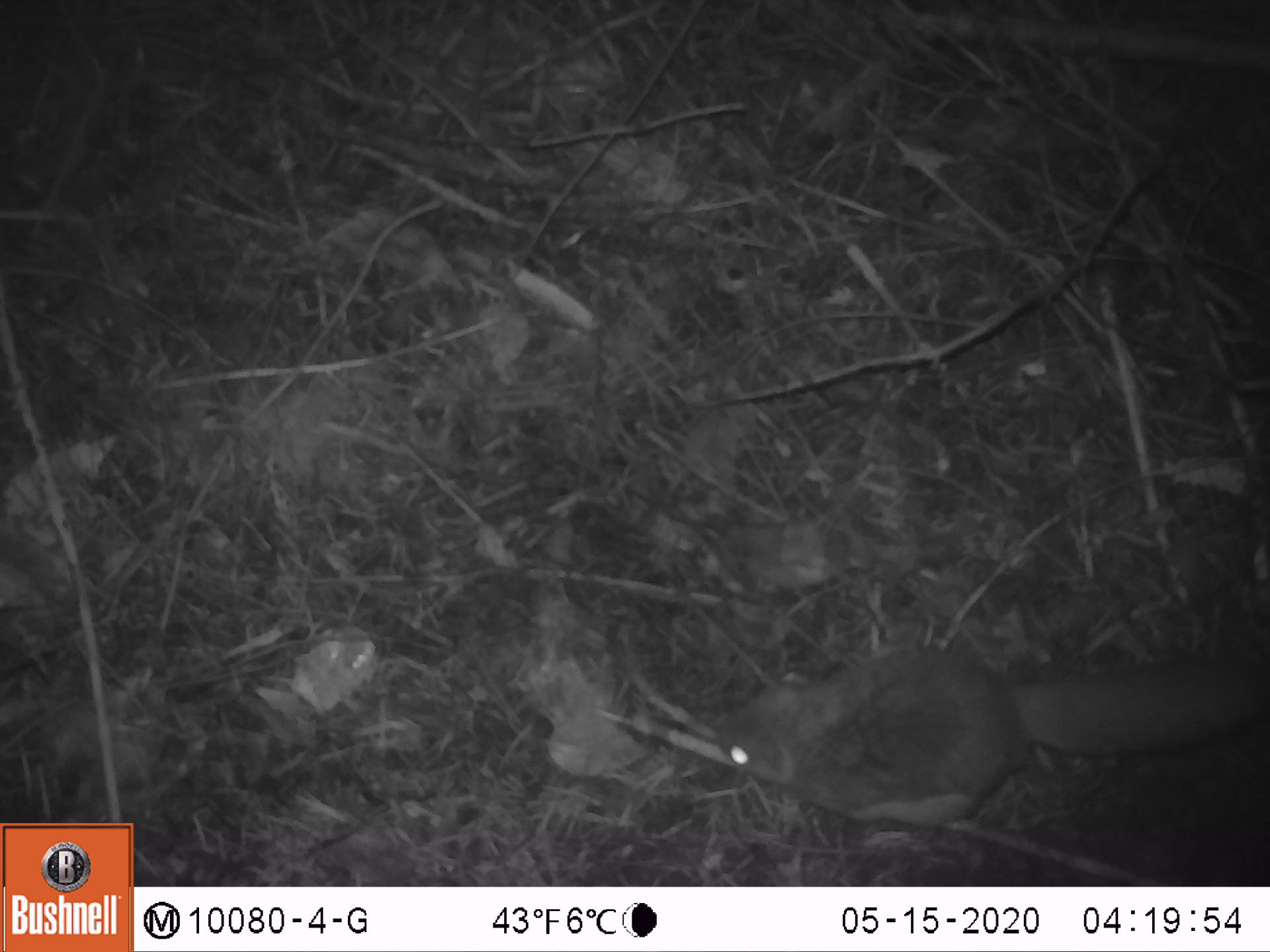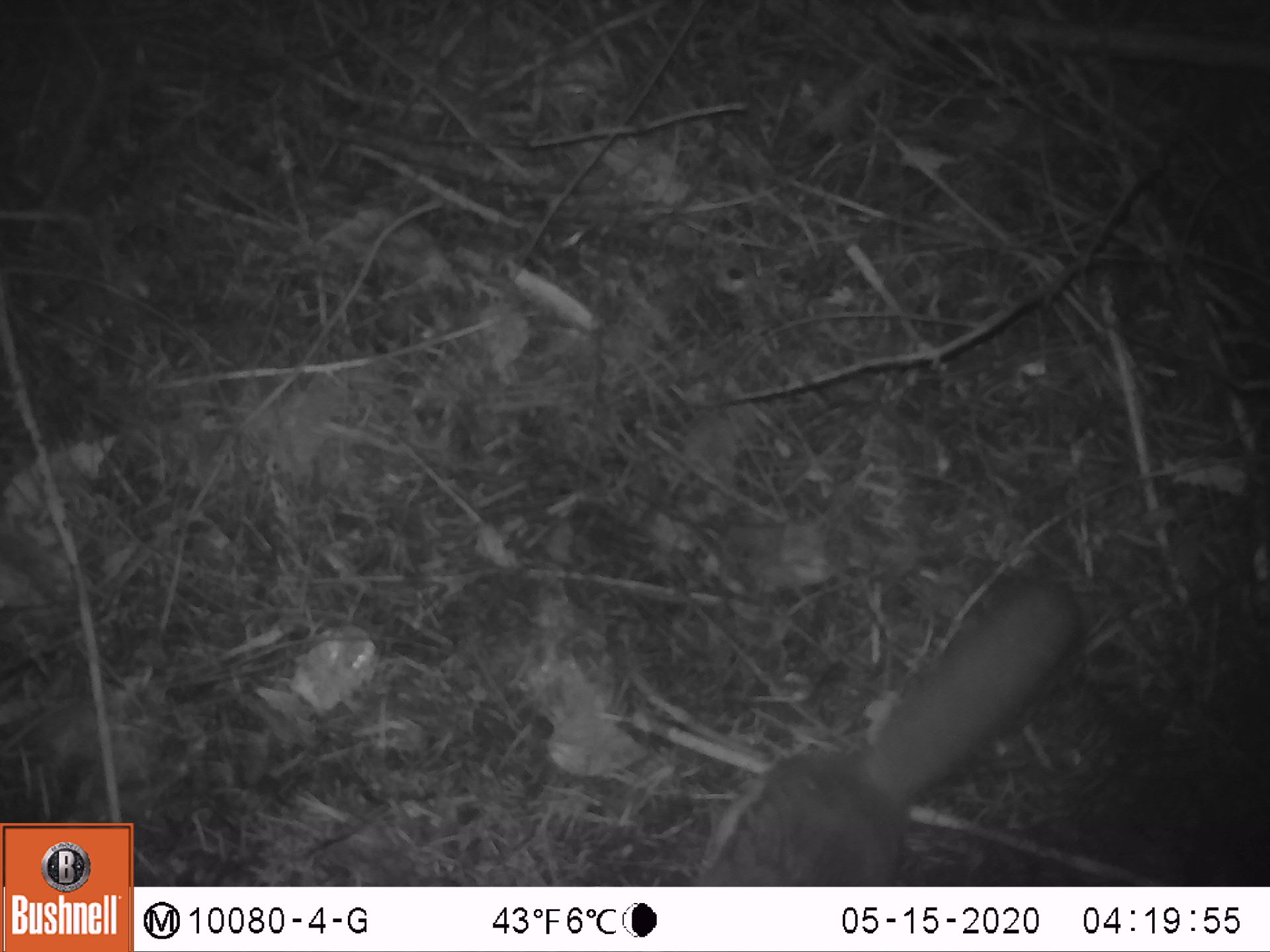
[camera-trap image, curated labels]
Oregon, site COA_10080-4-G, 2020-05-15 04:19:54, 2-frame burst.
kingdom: Animalia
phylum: Chordata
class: Mammalia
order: Rodentia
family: Sciuridae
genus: Glaucomys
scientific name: Glaucomys oregonensis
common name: humboldt's flying squirrel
Humboldt's flying squirrel (Glaucomys oregonensis).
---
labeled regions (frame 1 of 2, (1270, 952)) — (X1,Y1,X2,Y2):
humboldt's flying squirrel: (706,616,1263,840)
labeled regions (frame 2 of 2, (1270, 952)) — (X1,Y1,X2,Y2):
humboldt's flying squirrel: (690,553,1091,880)